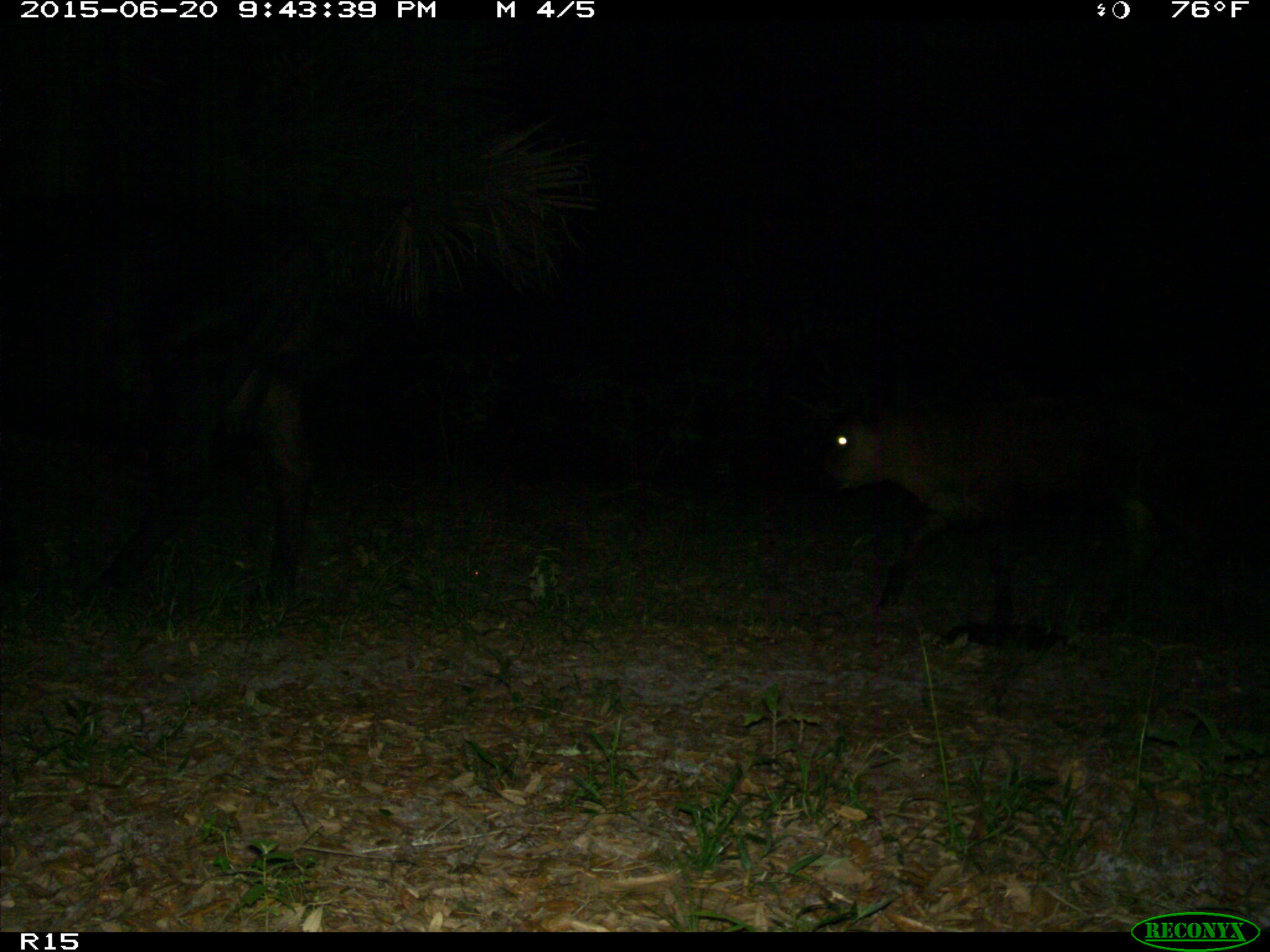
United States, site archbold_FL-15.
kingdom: Animalia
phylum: Chordata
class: Mammalia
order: Artiodactyla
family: Bovidae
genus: Bos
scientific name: Bos taurus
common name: domestic cow